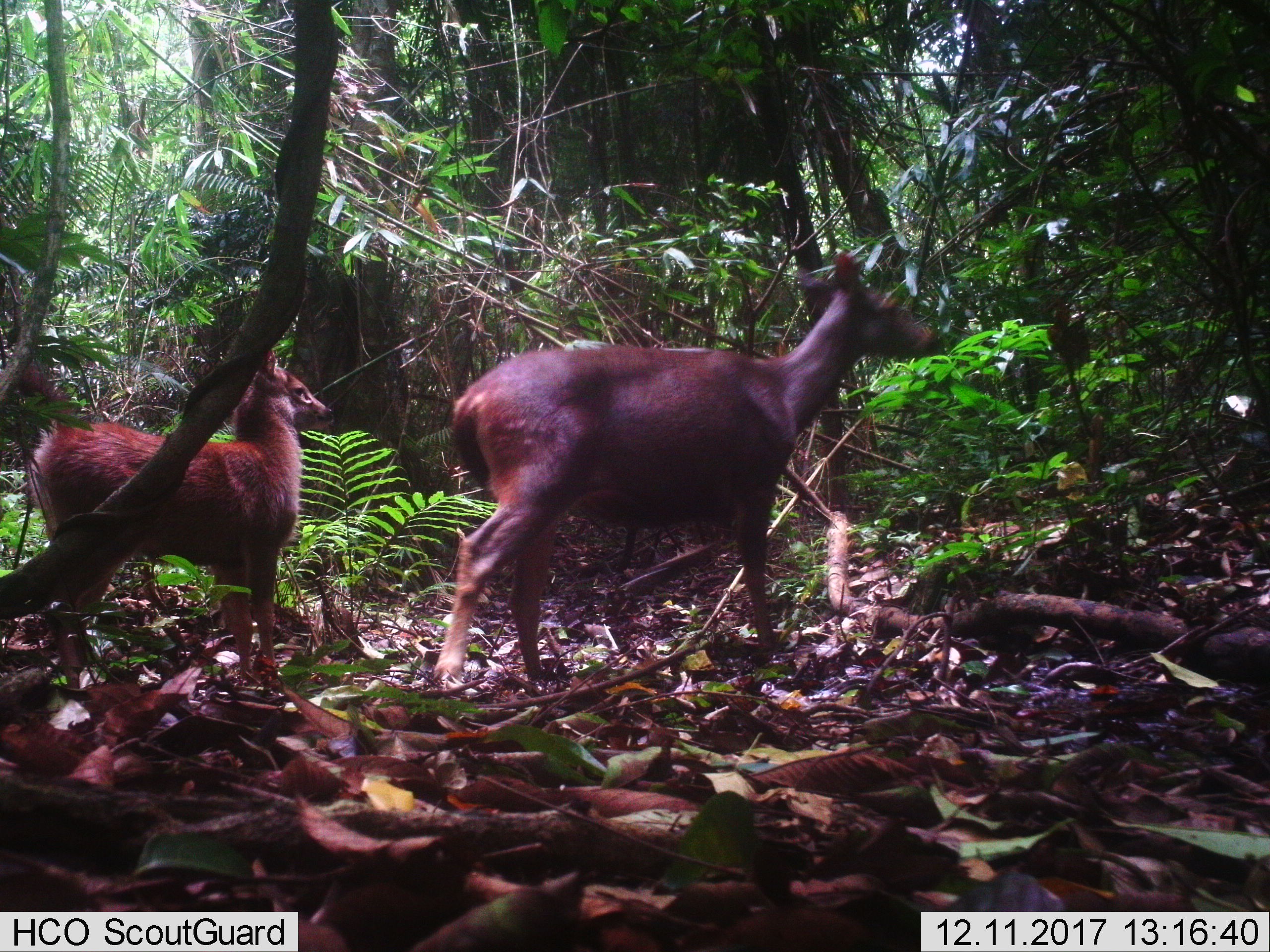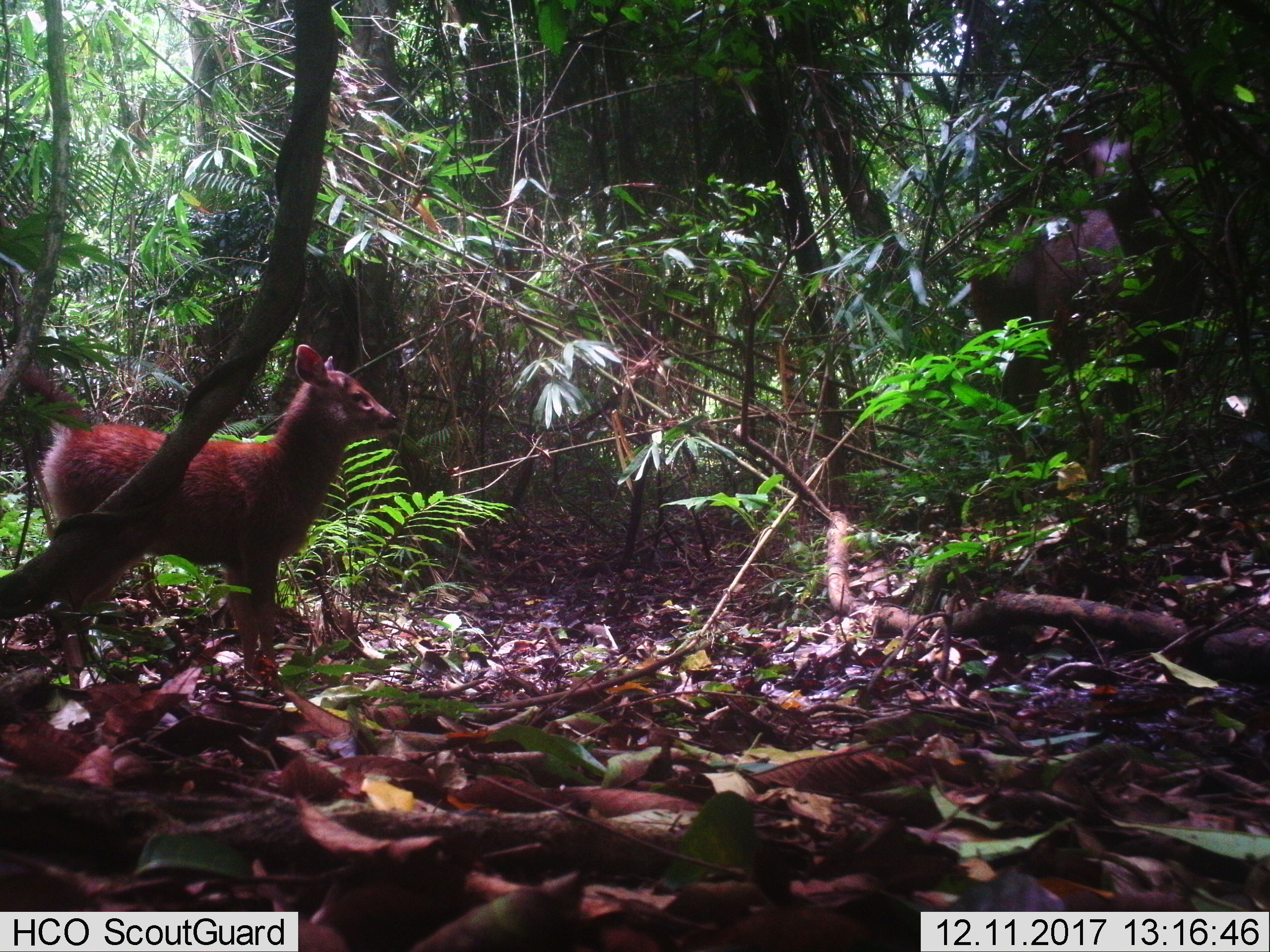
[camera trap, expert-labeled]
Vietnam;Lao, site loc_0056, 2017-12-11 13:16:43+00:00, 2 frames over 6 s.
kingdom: Animalia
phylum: Chordata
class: Mammalia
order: Artiodactyla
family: Cervidae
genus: Rusa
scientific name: Rusa unicolor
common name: sambar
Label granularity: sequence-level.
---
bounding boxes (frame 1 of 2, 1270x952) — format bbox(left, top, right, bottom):
sambar: bbox(432, 250, 941, 690); bbox(28, 349, 334, 690)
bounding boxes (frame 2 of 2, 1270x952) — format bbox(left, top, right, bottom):
sambar: bbox(26, 342, 401, 691); bbox(962, 128, 1207, 498)